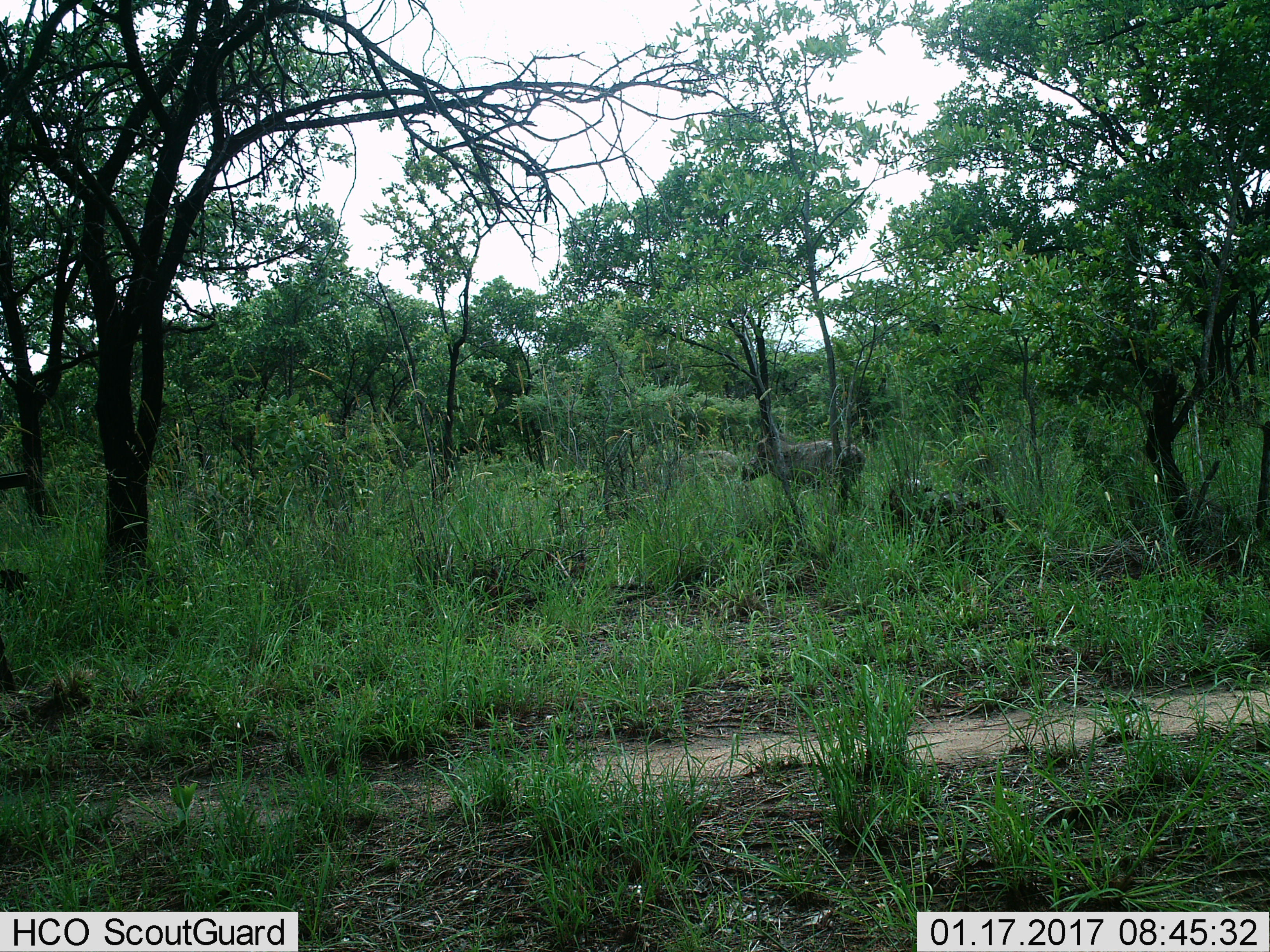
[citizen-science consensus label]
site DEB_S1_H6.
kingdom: Animalia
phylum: Chordata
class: Mammalia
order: Artiodactyla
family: Suidae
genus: Phacochoerus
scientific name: Phacochoerus africanus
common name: warthog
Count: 1.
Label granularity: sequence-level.